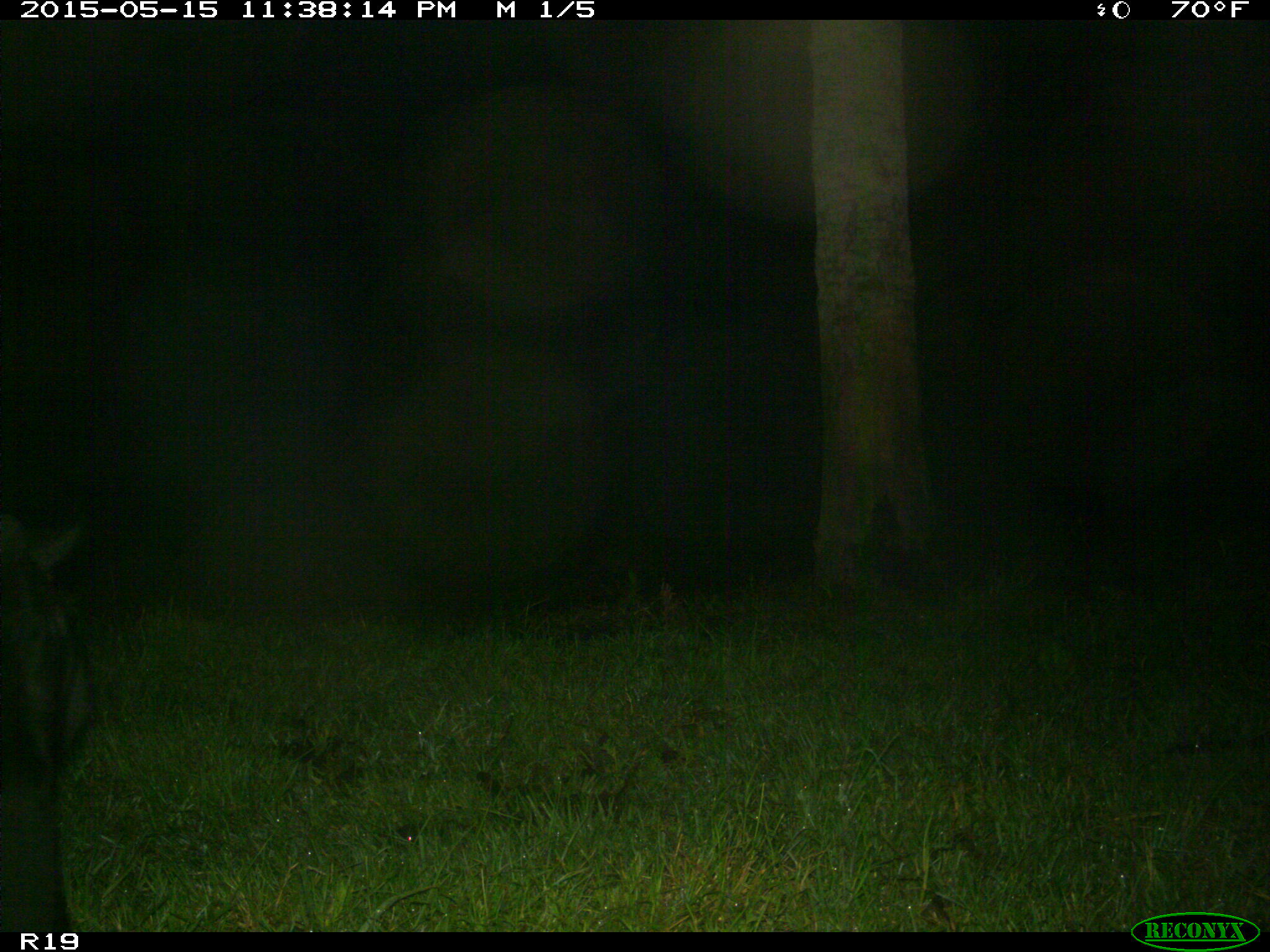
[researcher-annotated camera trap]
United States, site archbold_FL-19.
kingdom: Animalia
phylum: Chordata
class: Mammalia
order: Artiodactyla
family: Bovidae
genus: Bos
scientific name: Bos taurus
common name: domestic cow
Bos taurus (domestic cow).